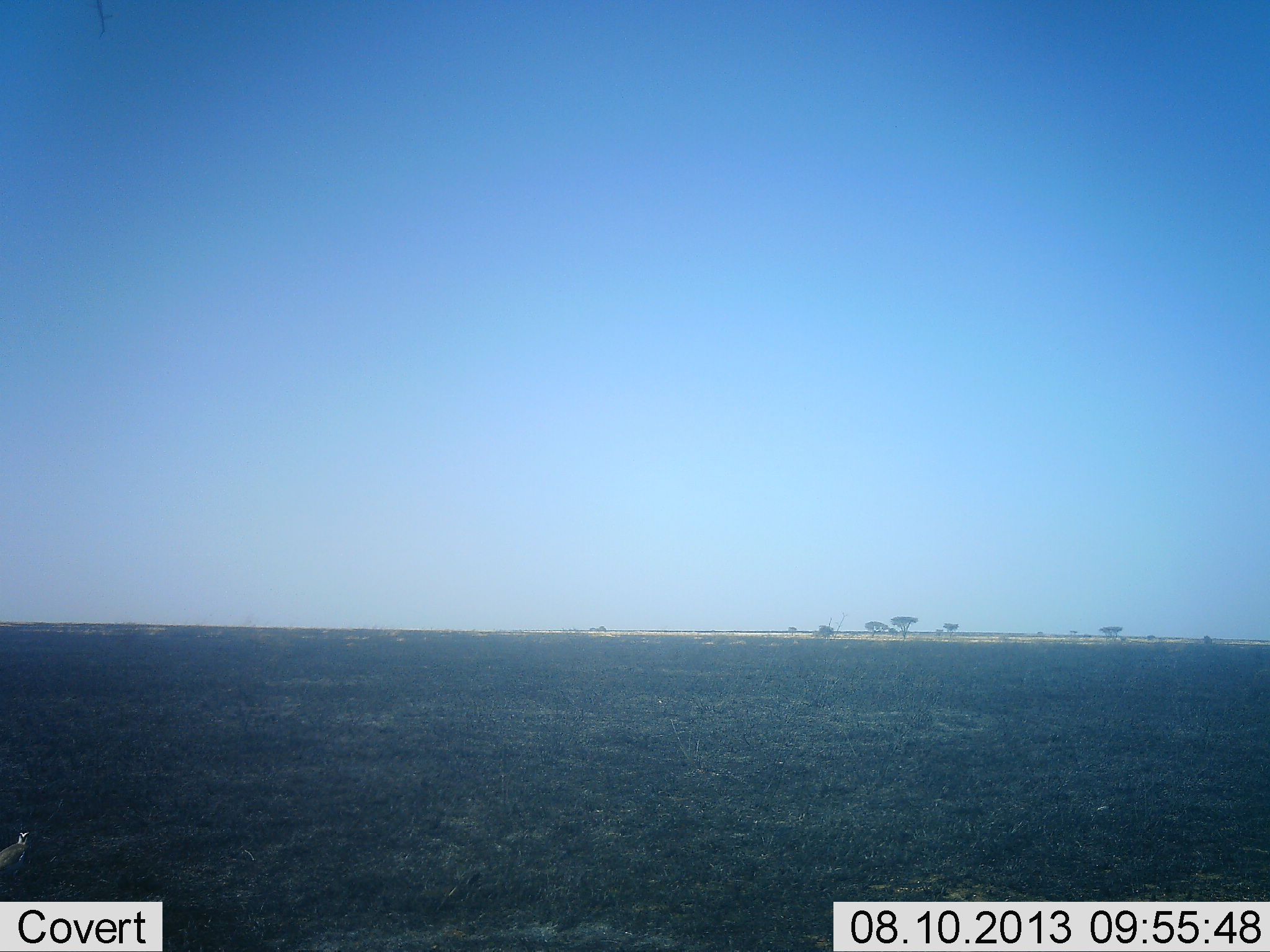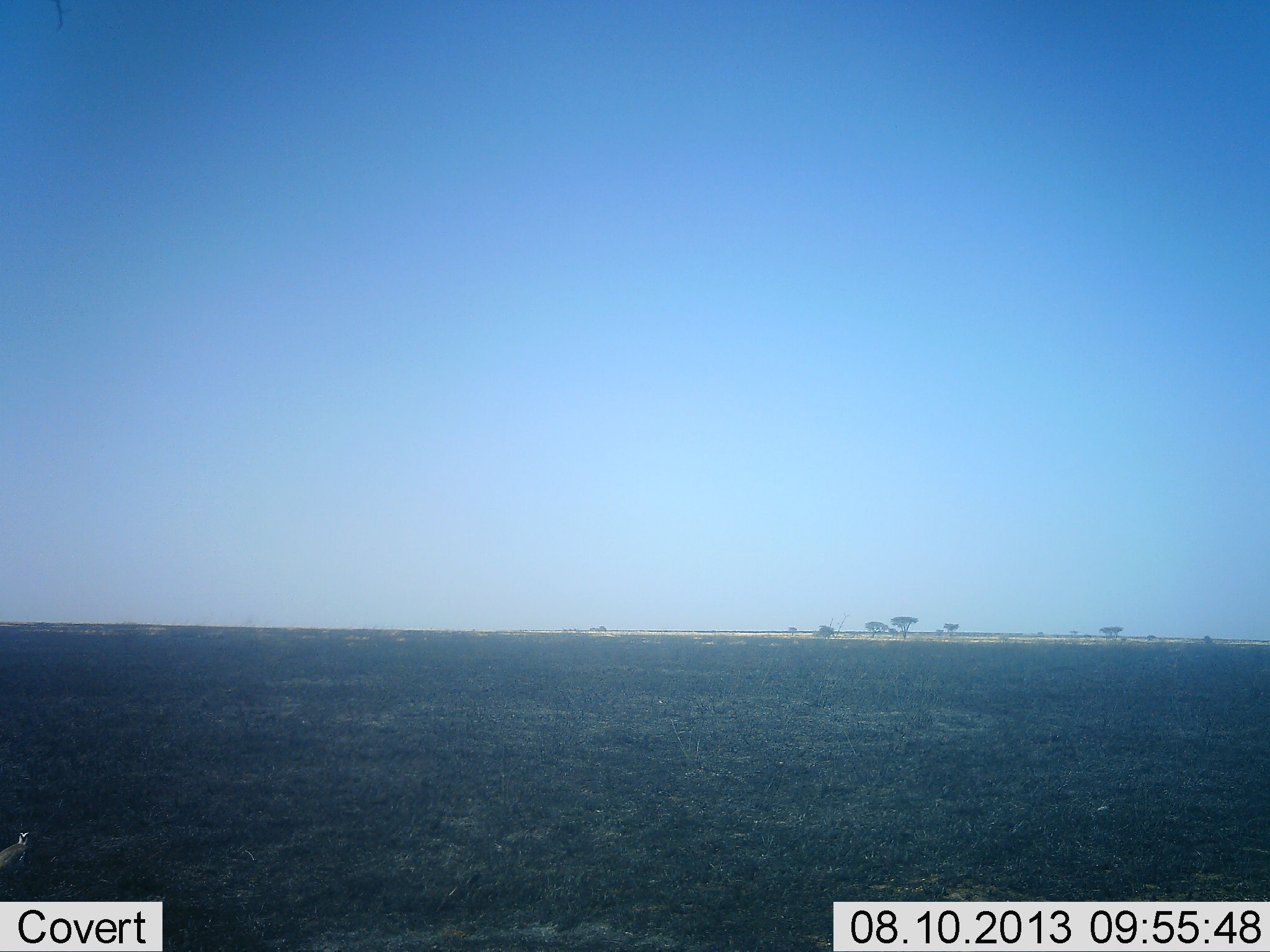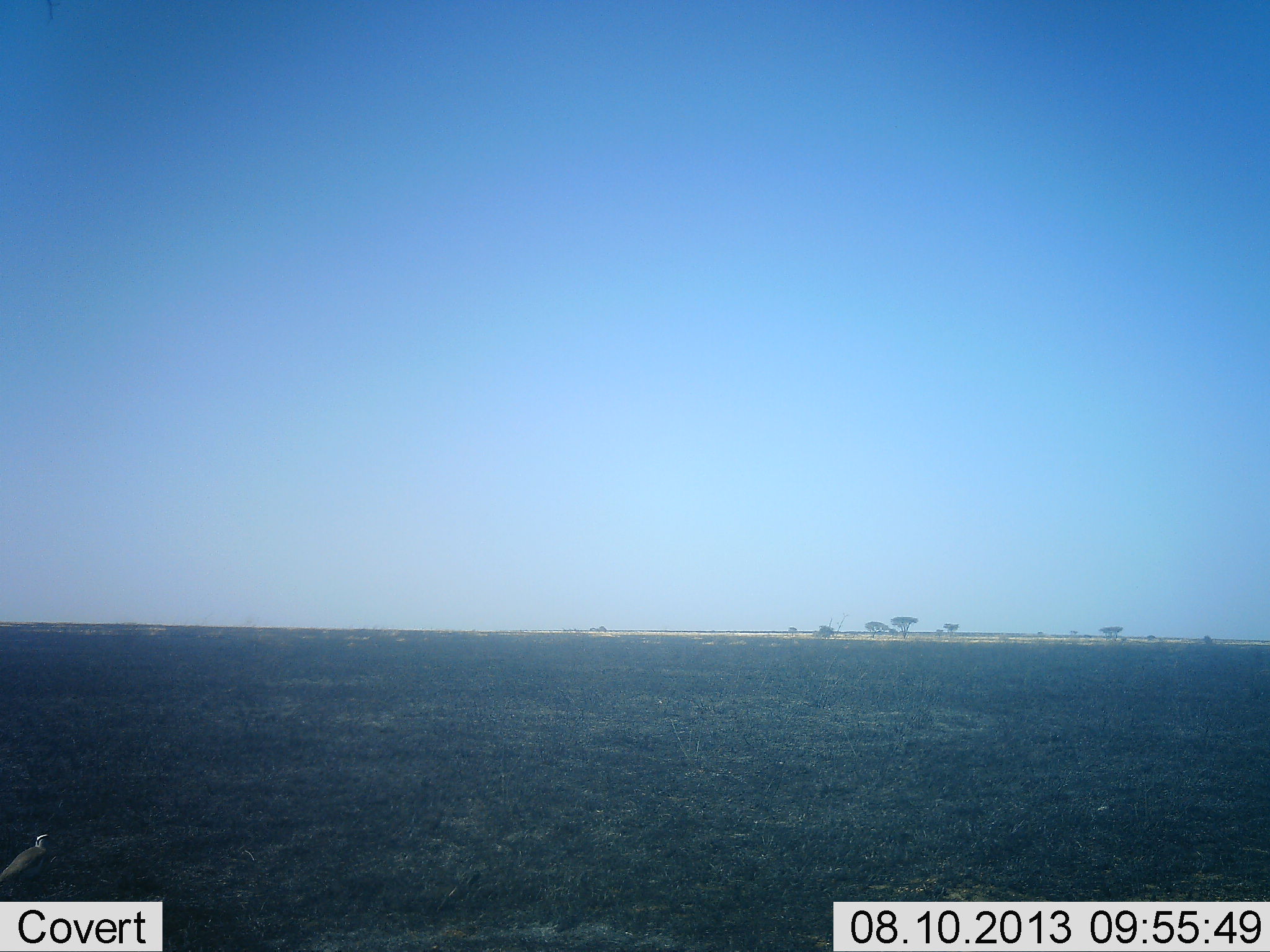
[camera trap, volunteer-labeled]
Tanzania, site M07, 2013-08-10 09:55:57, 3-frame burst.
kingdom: Animalia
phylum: Chordata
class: Aves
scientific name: Aves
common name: bird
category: otherbird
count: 1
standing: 67%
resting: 11%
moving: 33%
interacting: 0%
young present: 0%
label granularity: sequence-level